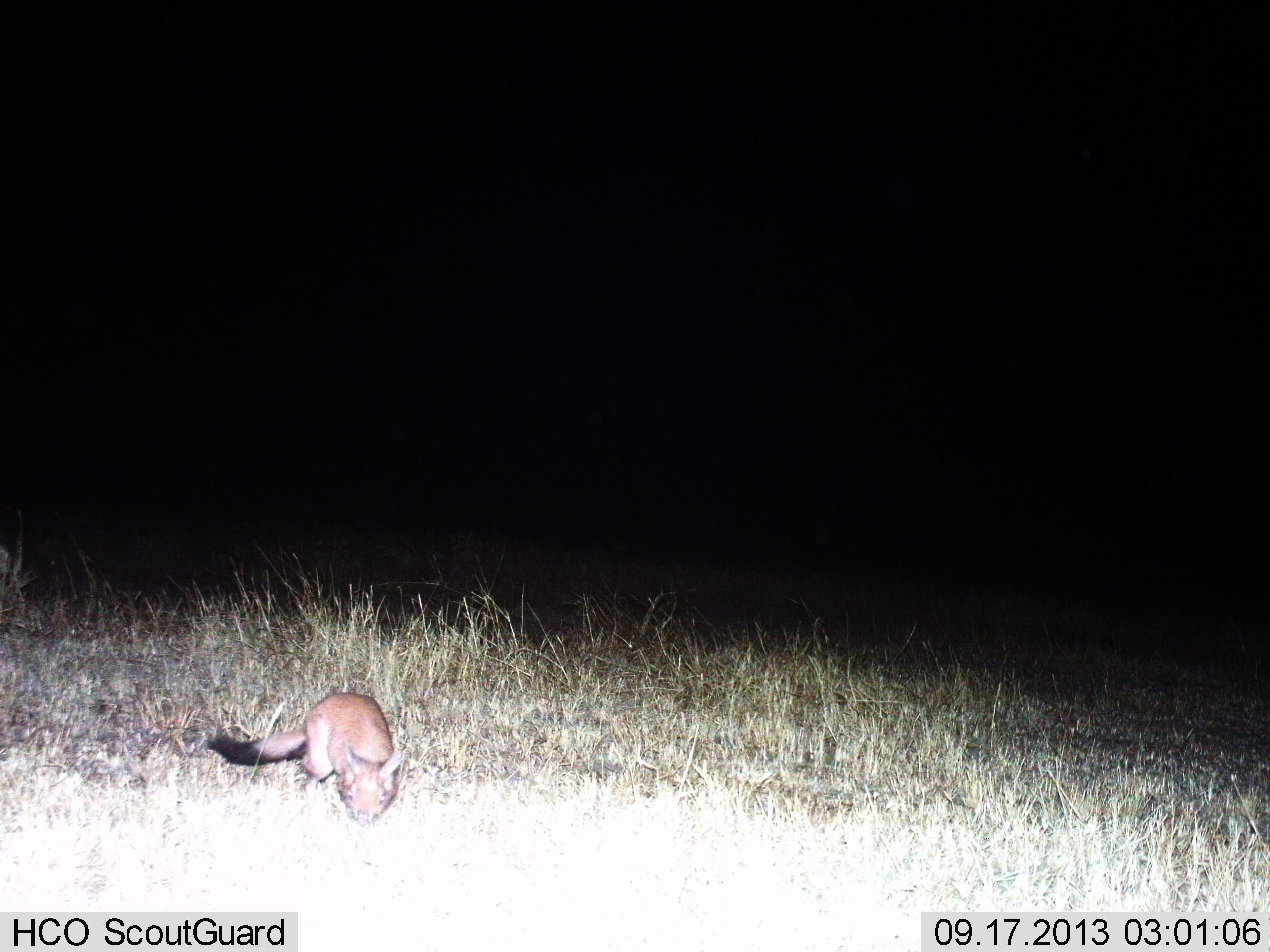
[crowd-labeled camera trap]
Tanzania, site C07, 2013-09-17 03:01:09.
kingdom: Animalia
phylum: Chordata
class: Mammalia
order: Carnivora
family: Canidae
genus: Otocyon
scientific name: Otocyon megalotis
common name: bat-eared fox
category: batearedfox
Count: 1.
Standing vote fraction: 61%.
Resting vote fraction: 11%.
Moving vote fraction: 17%.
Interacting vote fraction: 6%.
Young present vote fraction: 0%.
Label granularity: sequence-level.